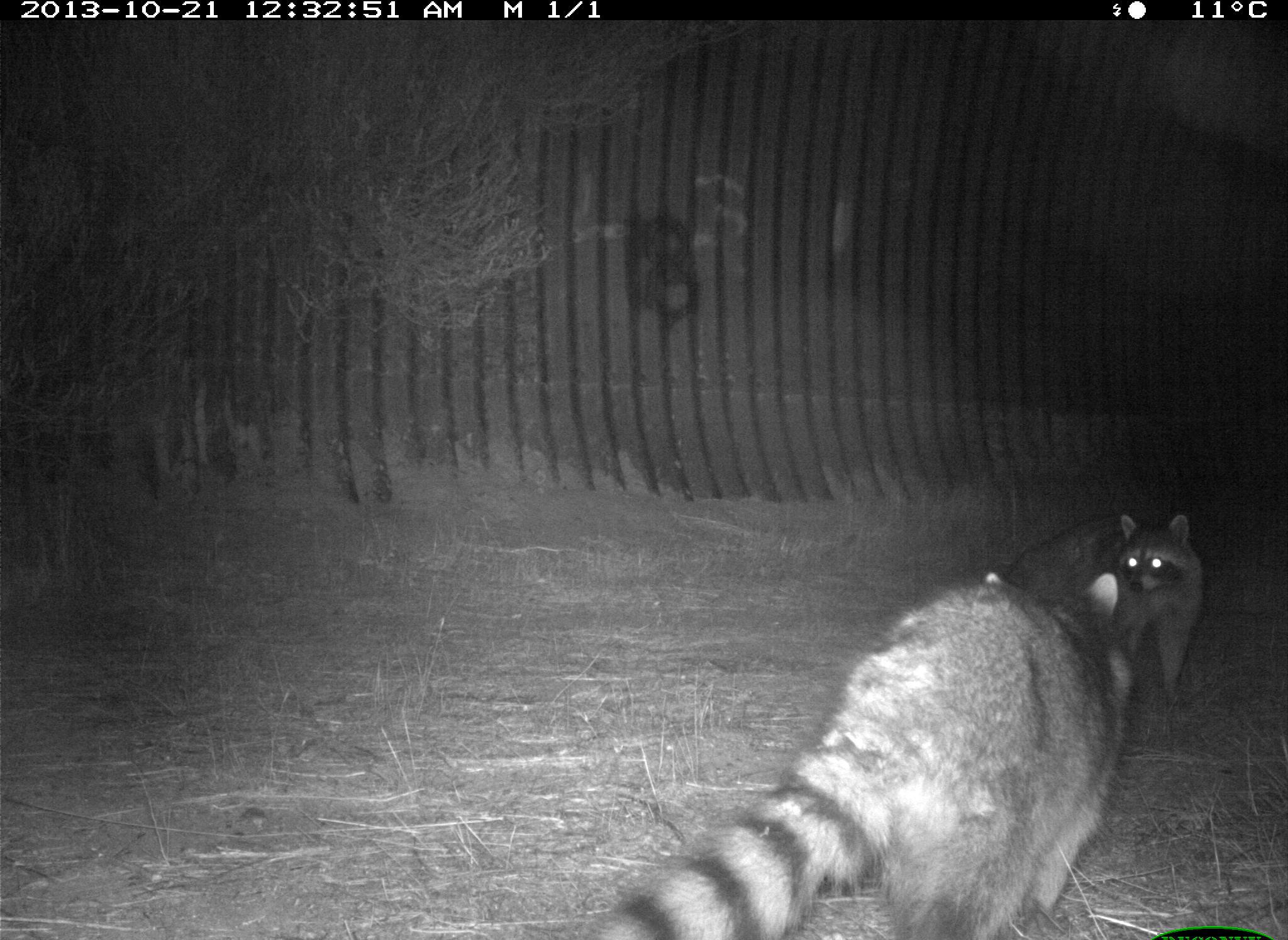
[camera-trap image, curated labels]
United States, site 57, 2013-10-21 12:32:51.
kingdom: Animalia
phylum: Chordata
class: Mammalia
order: Carnivora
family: Procyonidae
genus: Procyon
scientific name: Procyon lotor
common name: raccoon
Raccoon (Procyon lotor).